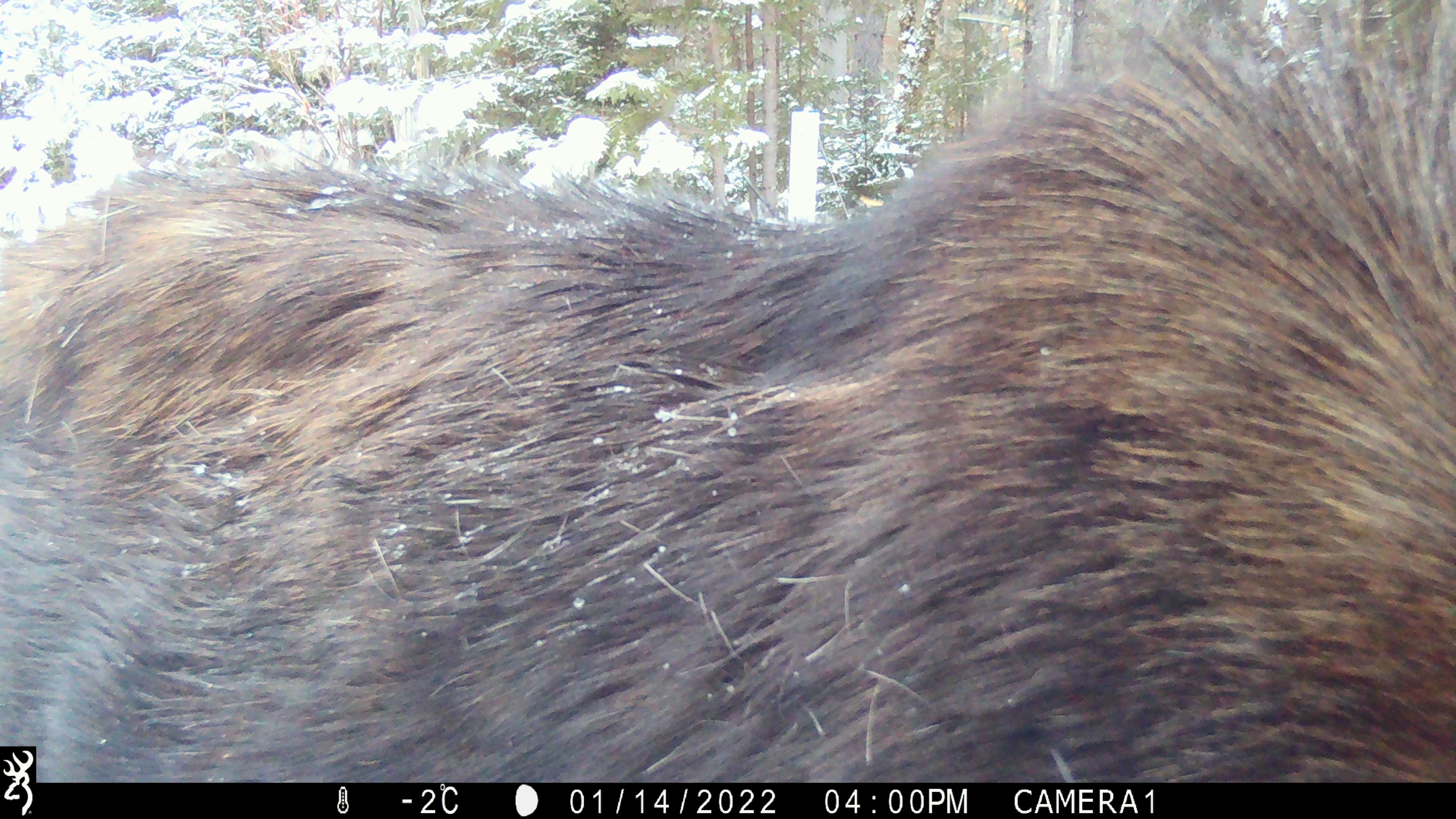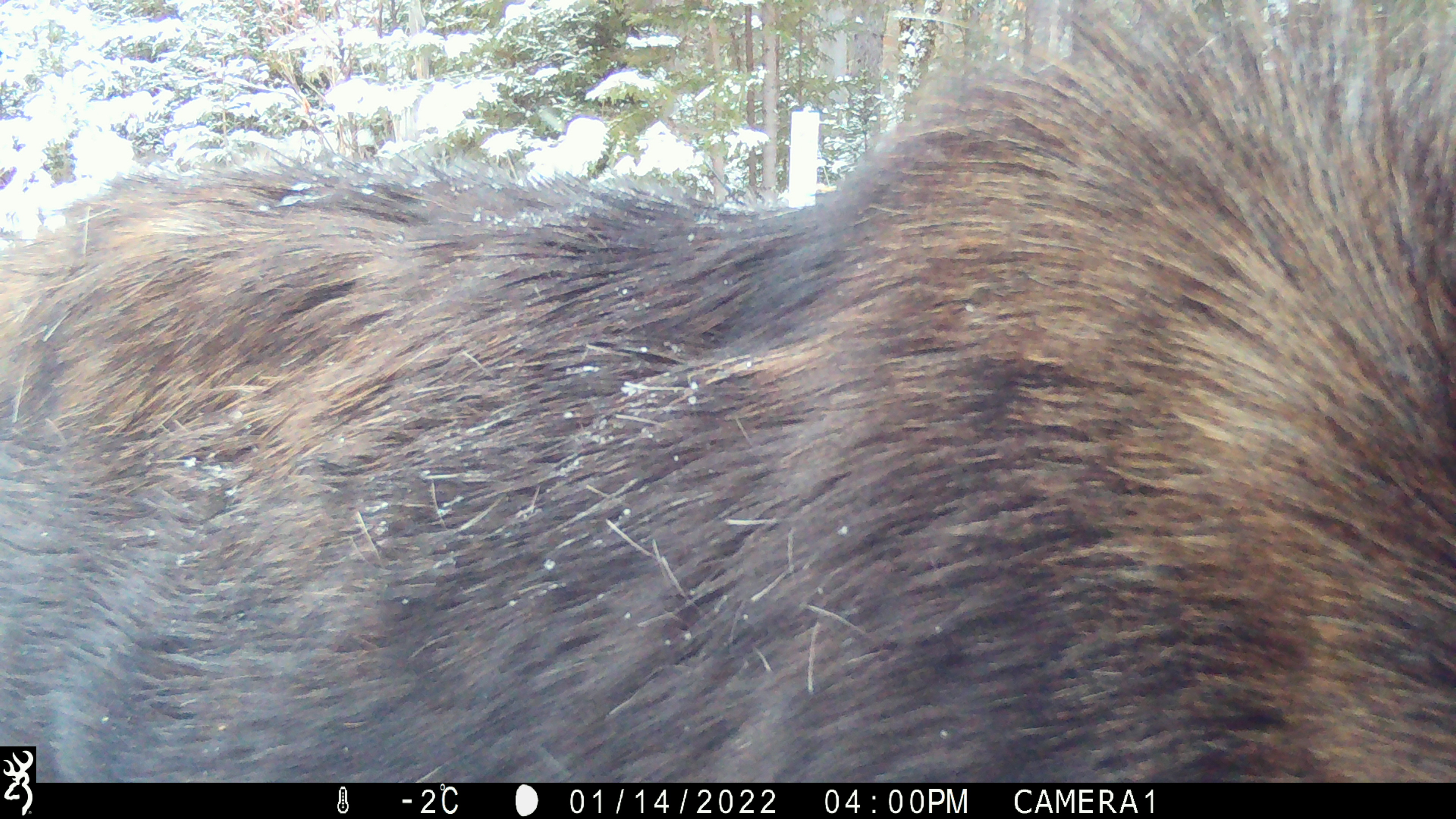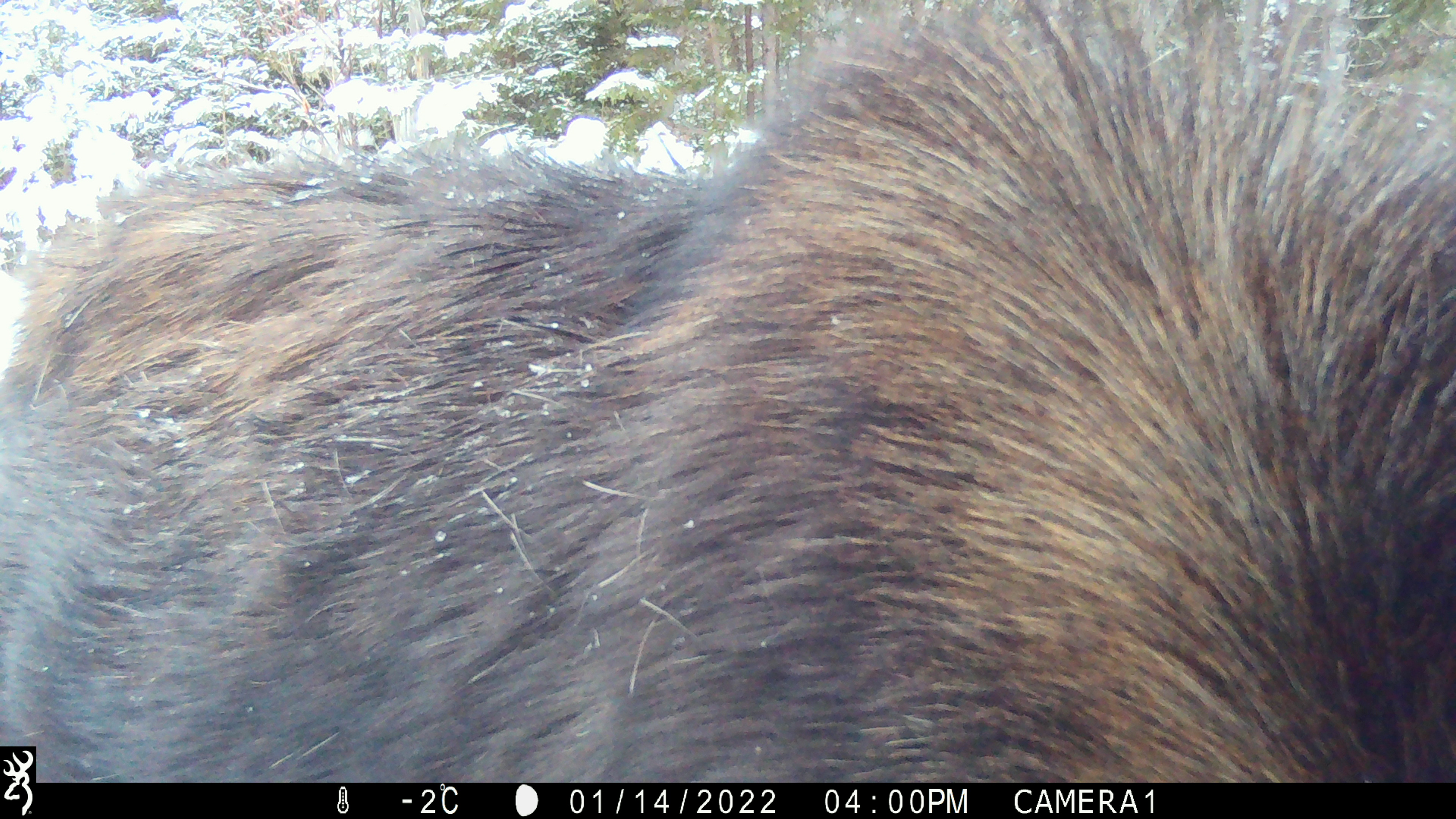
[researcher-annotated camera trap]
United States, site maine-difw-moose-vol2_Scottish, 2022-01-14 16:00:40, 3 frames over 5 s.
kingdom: Animalia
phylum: Chordata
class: Mammalia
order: Artiodactyla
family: Cervidae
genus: Alces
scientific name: Alces alces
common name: moose